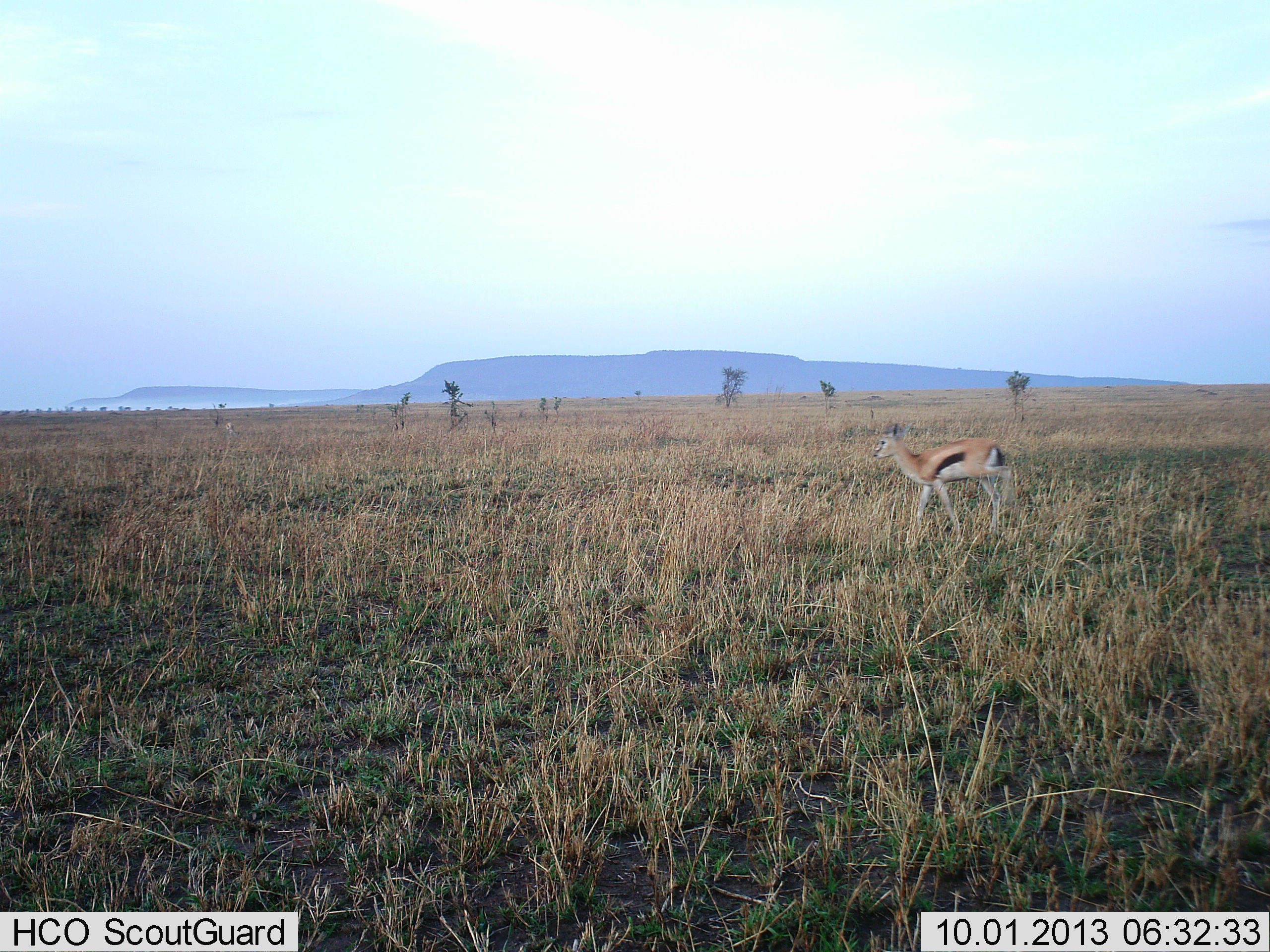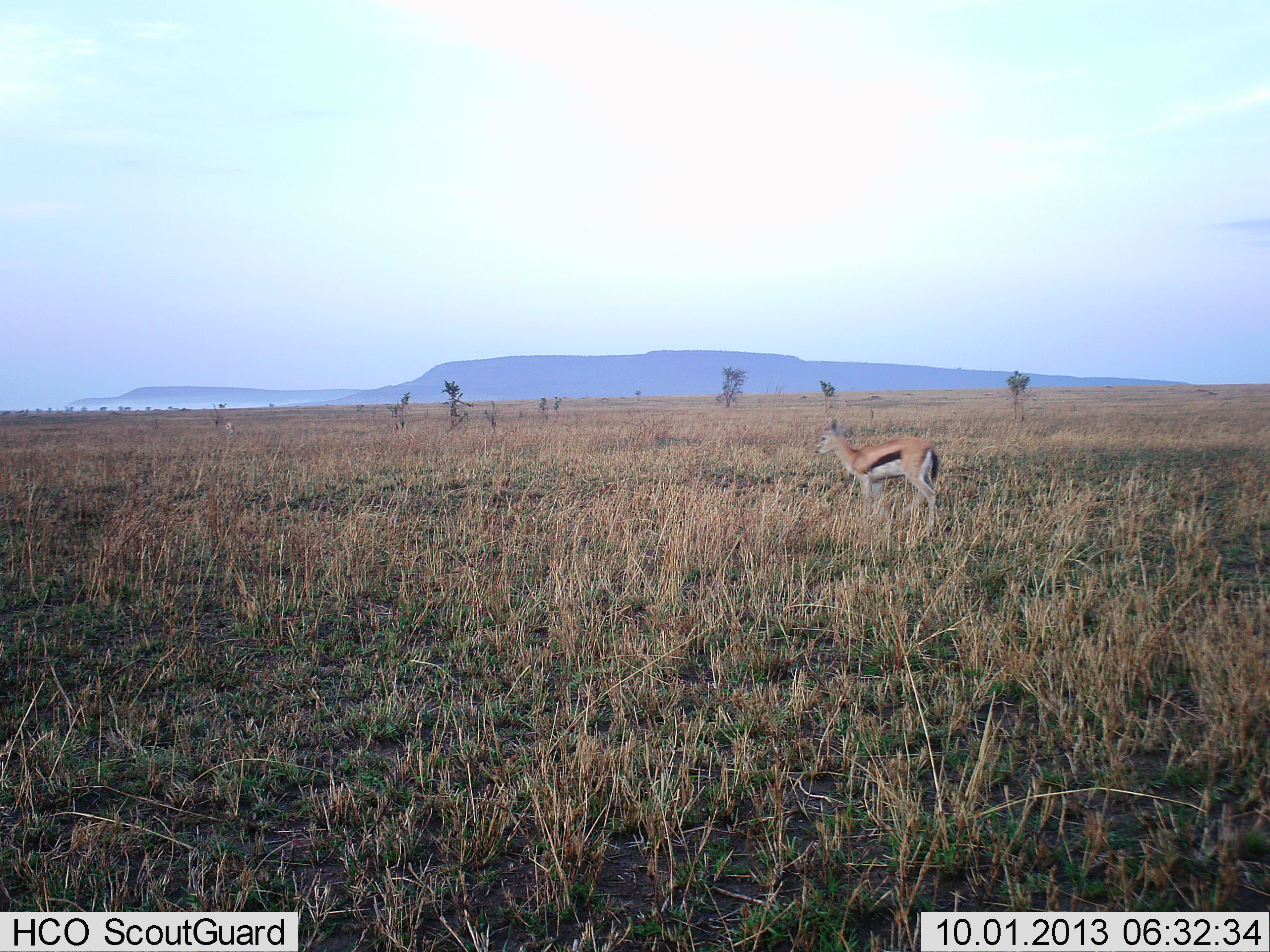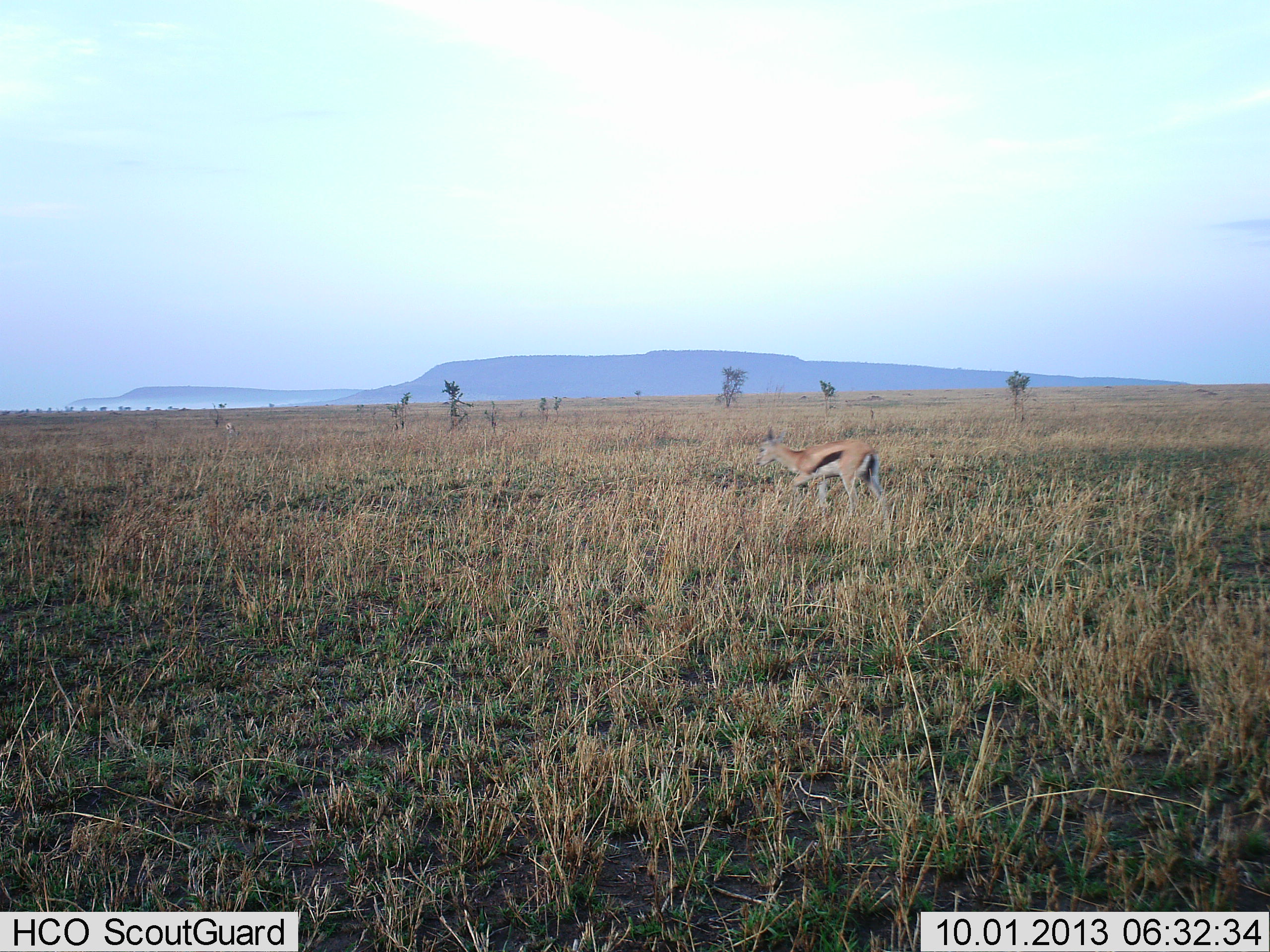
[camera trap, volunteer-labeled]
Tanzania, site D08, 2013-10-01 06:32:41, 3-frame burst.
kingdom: Animalia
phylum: Chordata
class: Mammalia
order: Artiodactyla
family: Bovidae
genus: Eudorcas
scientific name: Eudorcas thomsonii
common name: thomson's gazelle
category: gazellethomsons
Gazellethomsons (thomson's gazelle) (Eudorcas thomsonii), count 1. Behavior (volunteer vote fractions): standing 20%, resting 0%, moving 90%, interacting 0%. Young present (vote fraction): 0%. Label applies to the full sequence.